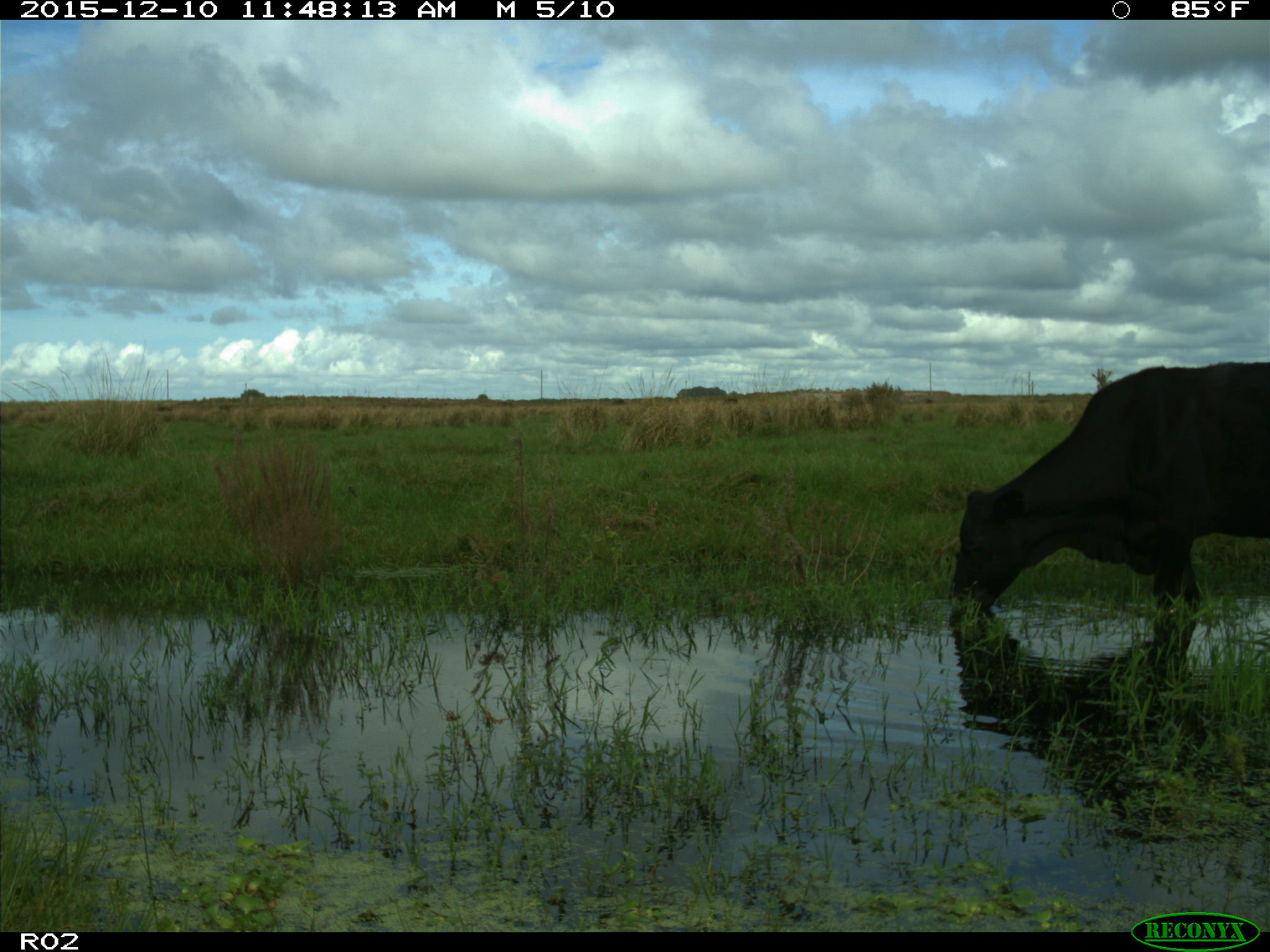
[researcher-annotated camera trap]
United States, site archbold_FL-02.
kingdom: Animalia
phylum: Chordata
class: Mammalia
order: Artiodactyla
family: Bovidae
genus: Bos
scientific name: Bos taurus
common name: domestic cow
Bos taurus (domestic cow).